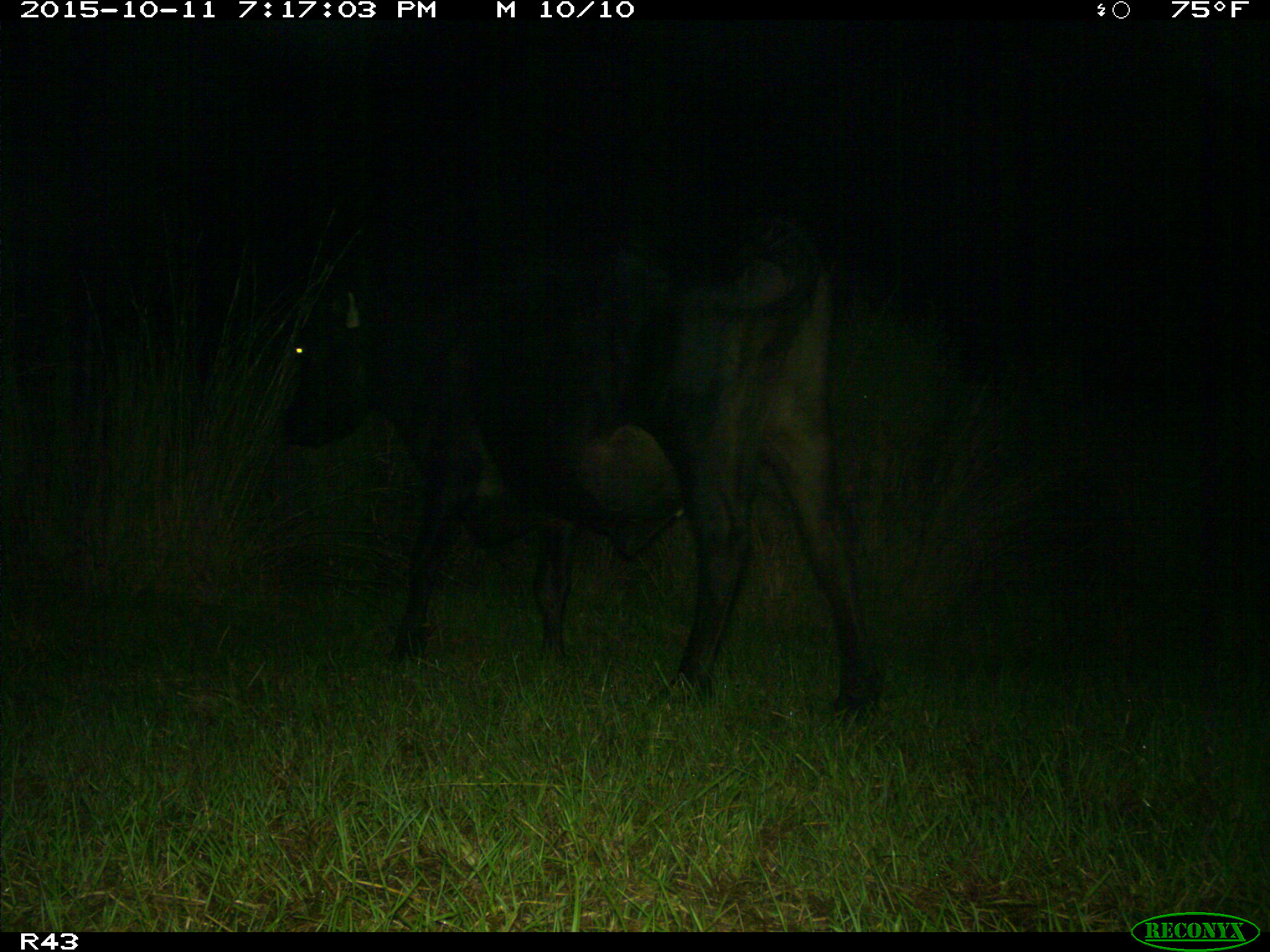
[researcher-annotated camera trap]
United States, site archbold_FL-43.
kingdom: Animalia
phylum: Chordata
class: Mammalia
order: Artiodactyla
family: Bovidae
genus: Bos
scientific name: Bos taurus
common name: domestic cow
Bos taurus (domestic cow).